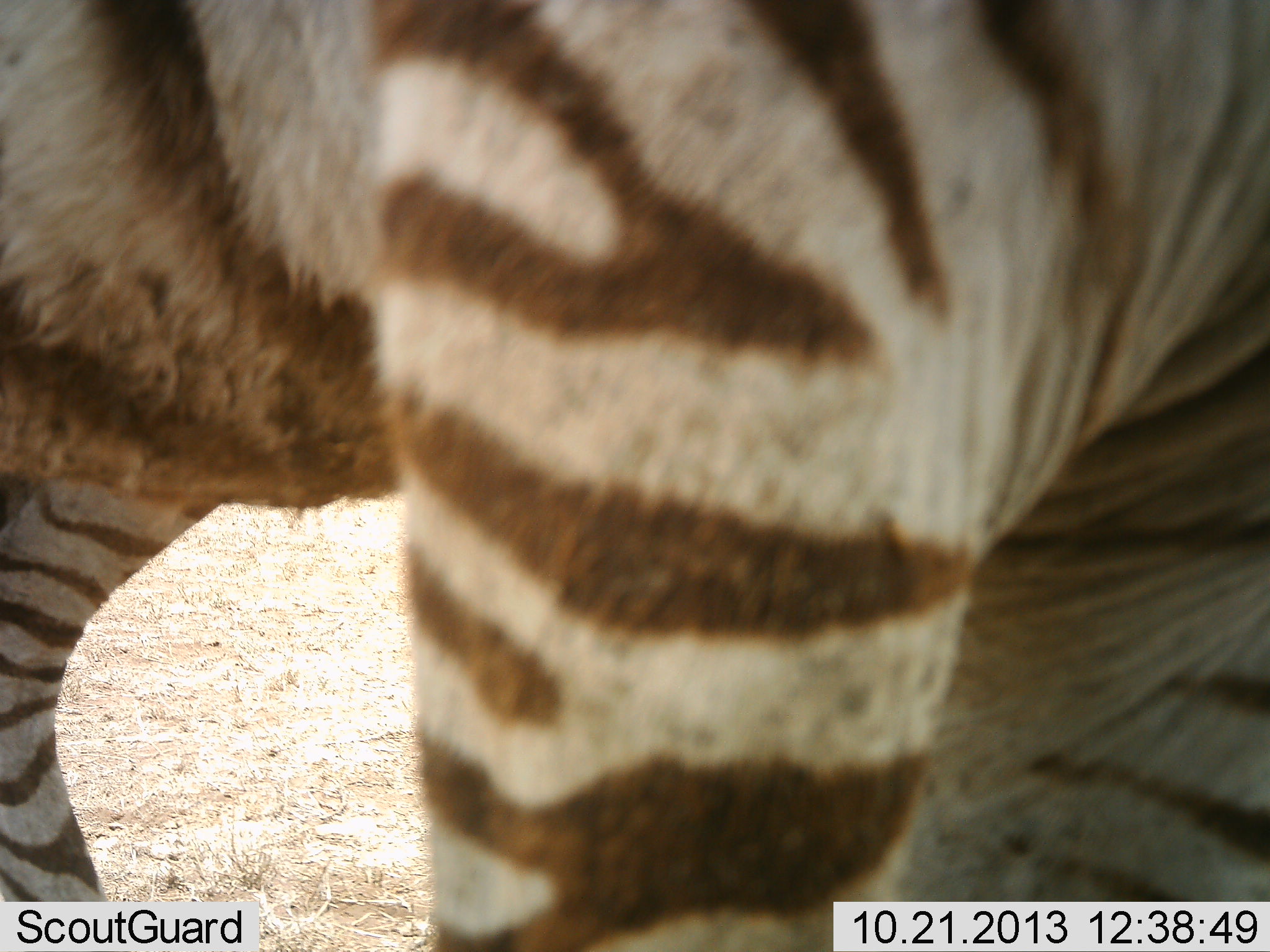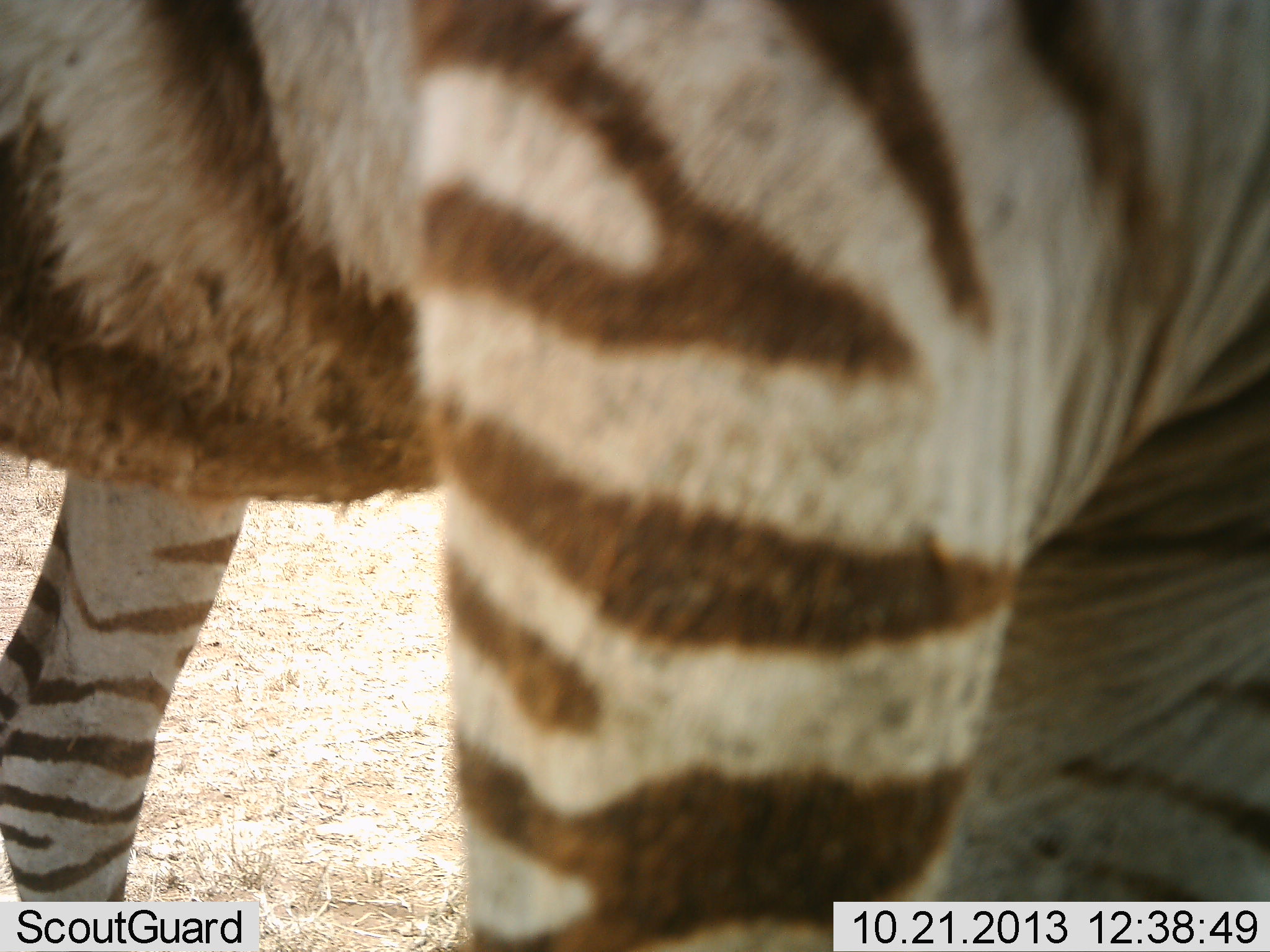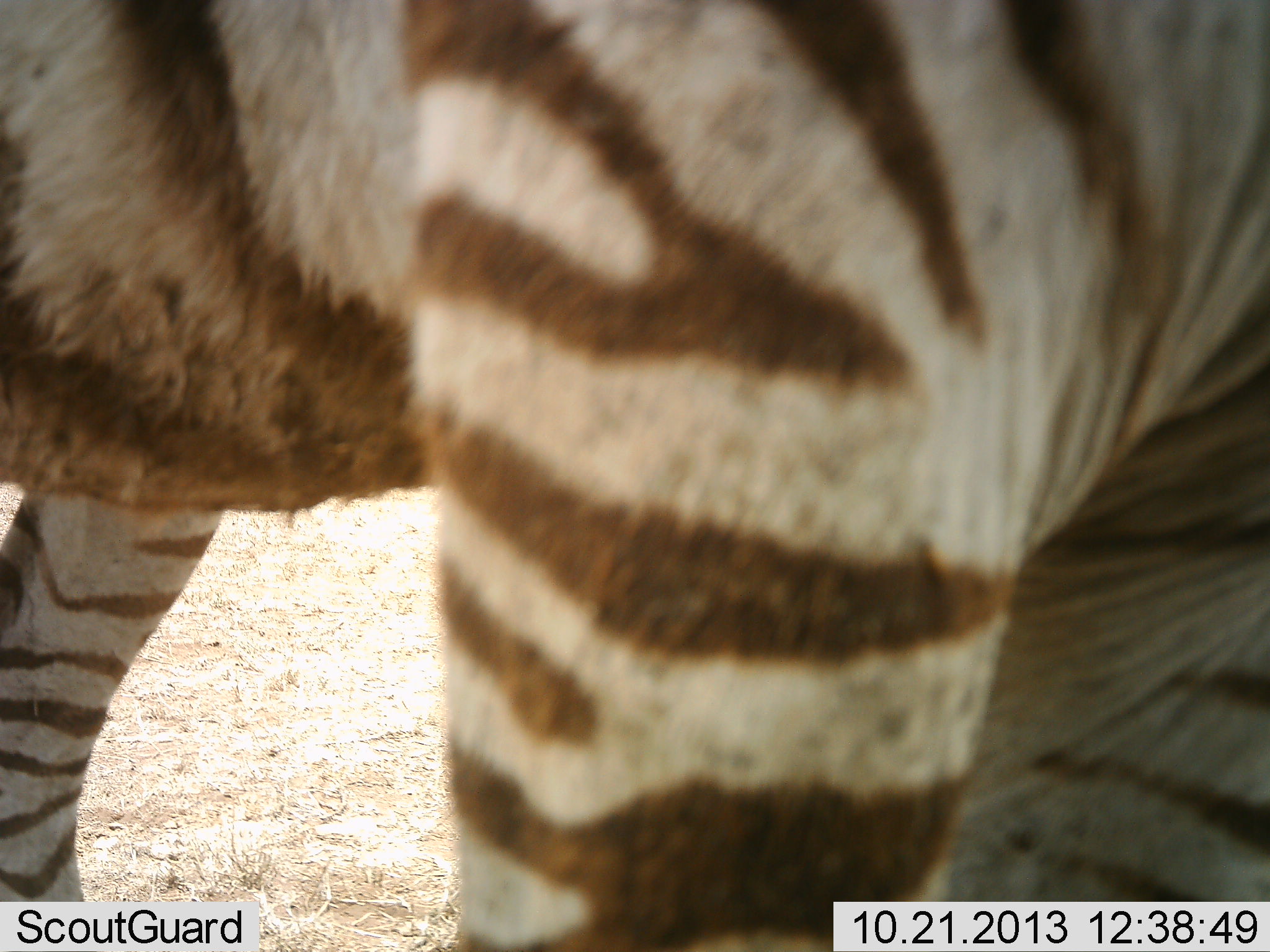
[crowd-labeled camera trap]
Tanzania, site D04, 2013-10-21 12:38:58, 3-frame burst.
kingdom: Animalia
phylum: Chordata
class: Mammalia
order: Perissodactyla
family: Equidae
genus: Equus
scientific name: Equus quagga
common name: plains zebra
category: zebra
Zebra (plains zebra) (Equus quagga), count 1. Behavior (volunteer vote fractions): standing 70%, resting 0%, moving 10%, interacting 0%. Young present (vote fraction): 0%. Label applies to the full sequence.